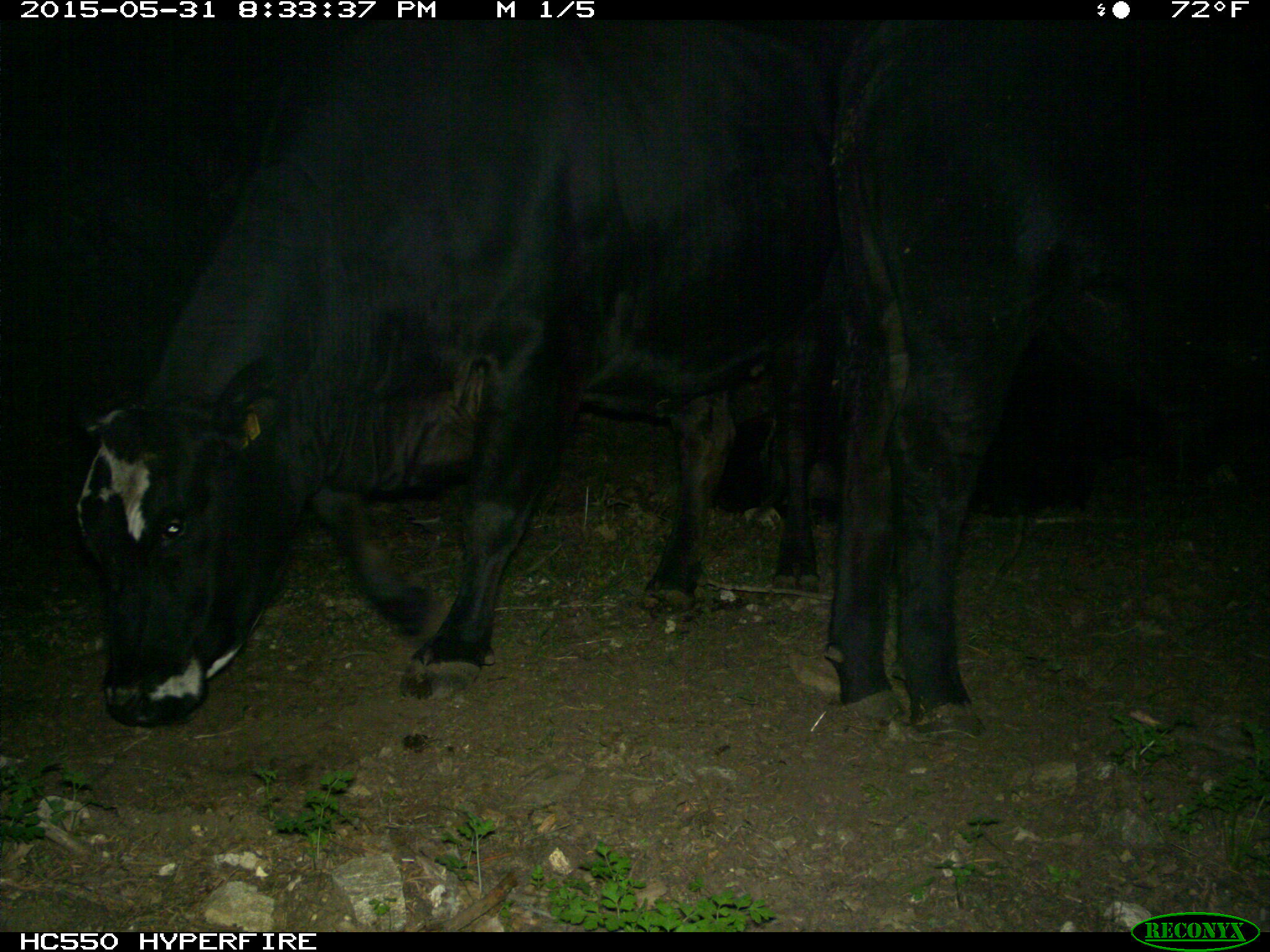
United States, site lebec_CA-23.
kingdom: Animalia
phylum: Chordata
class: Mammalia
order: Artiodactyla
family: Bovidae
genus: Bos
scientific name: Bos taurus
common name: domestic cow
Bos taurus (domestic cow).